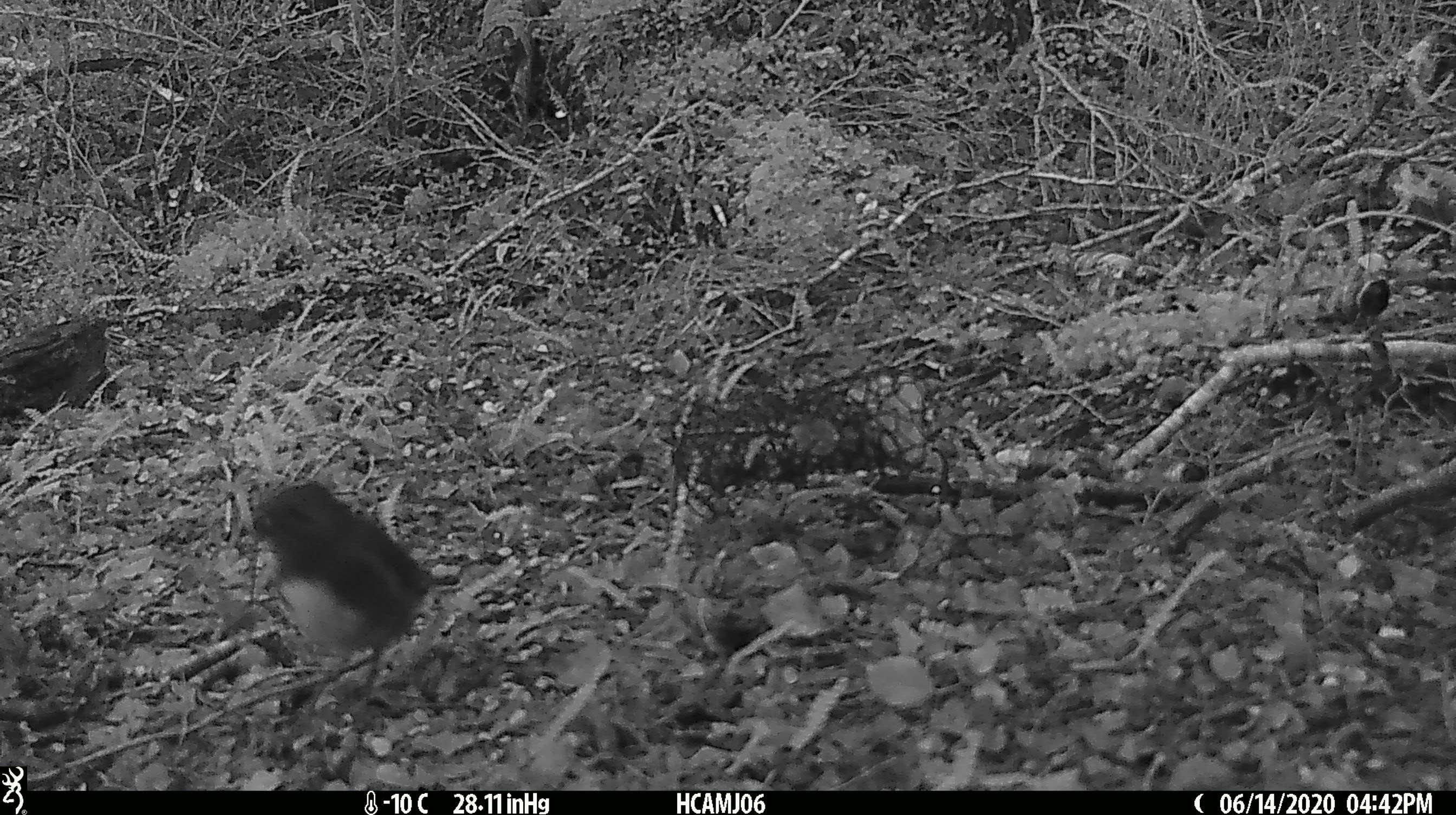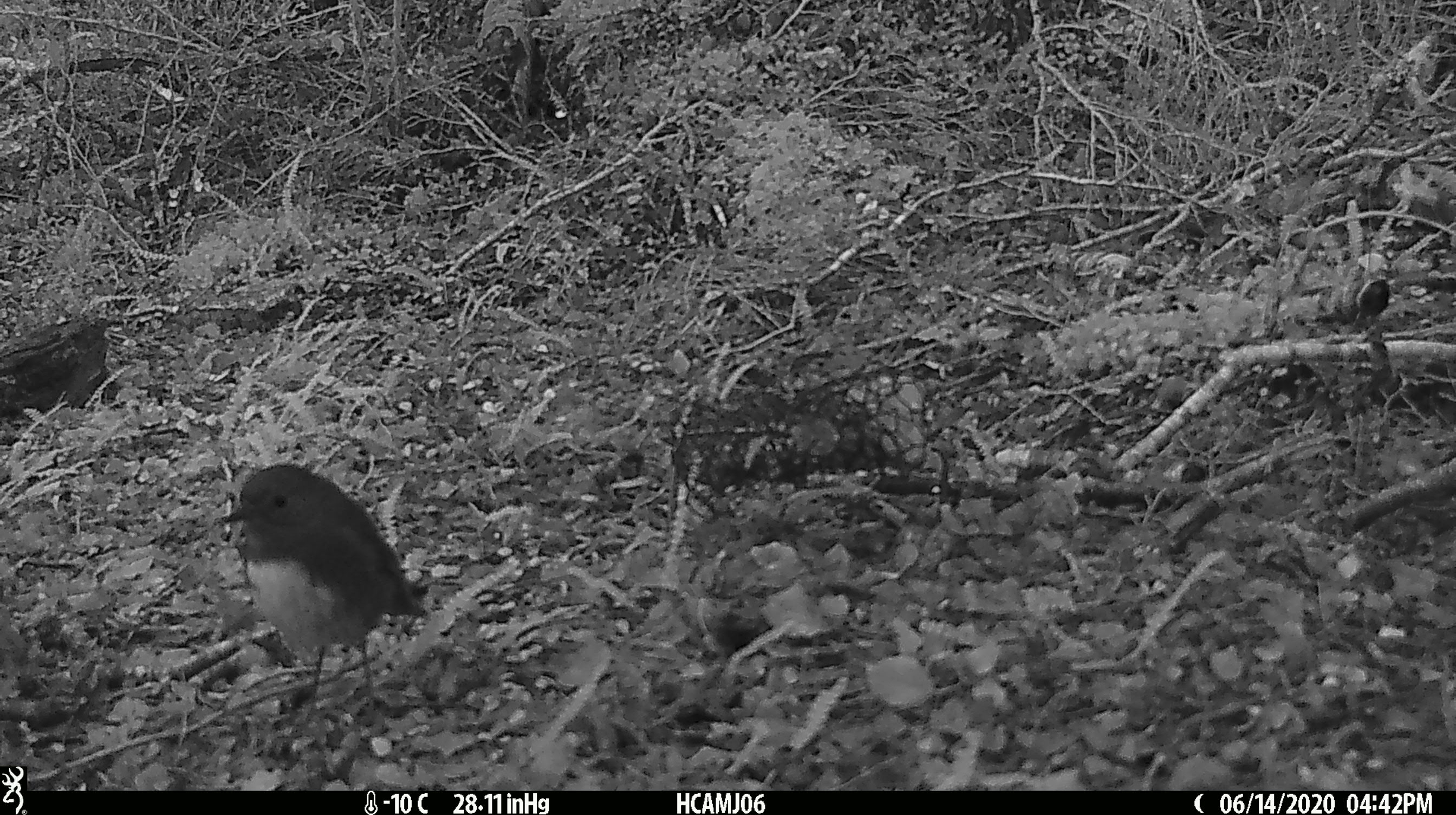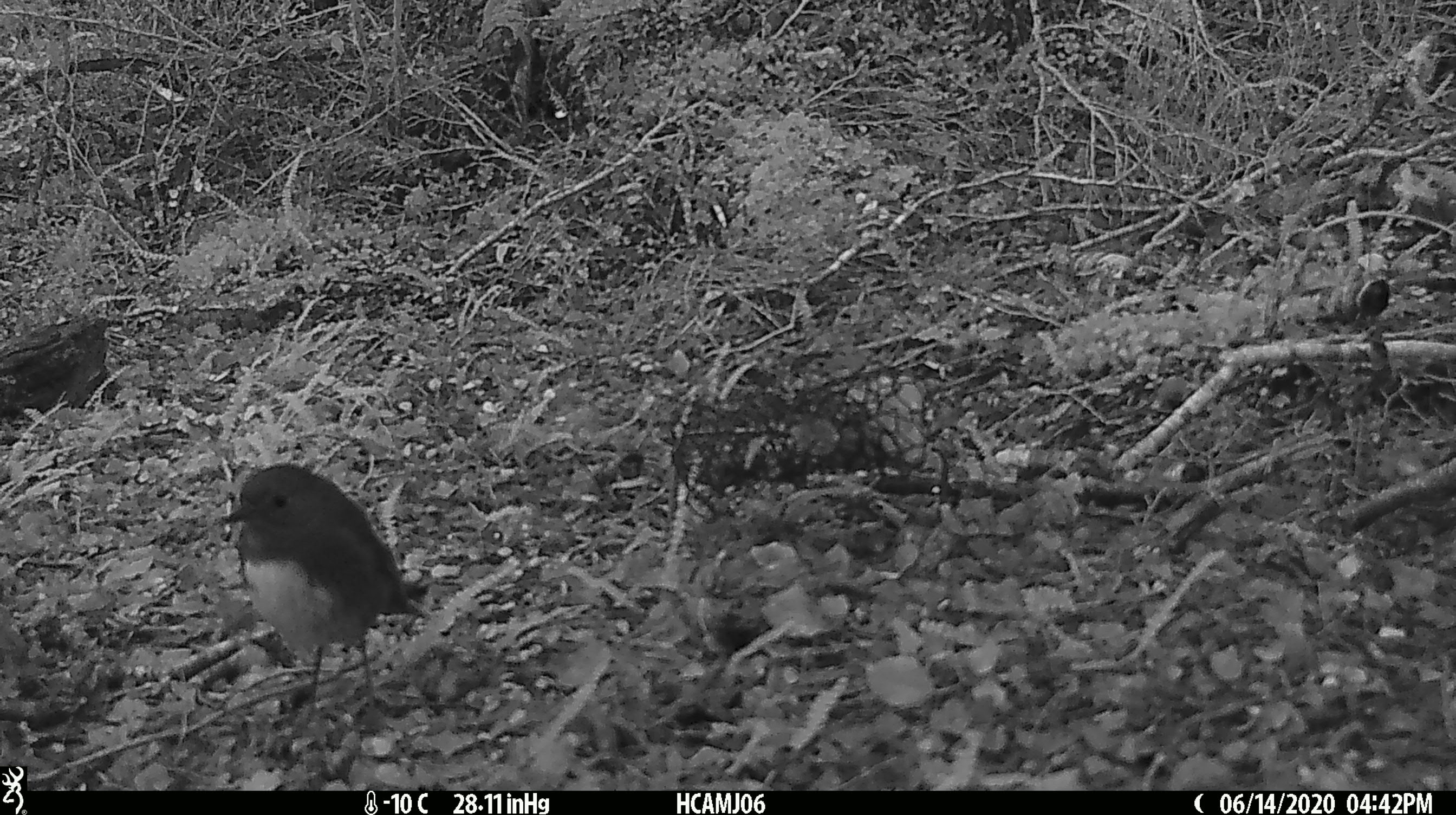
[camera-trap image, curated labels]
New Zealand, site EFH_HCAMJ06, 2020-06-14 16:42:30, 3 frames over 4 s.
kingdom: Animalia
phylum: Chordata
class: Aves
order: Passeriformes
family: Petroicidae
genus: Petroica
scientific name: Petroica australis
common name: new zealand robin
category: robin